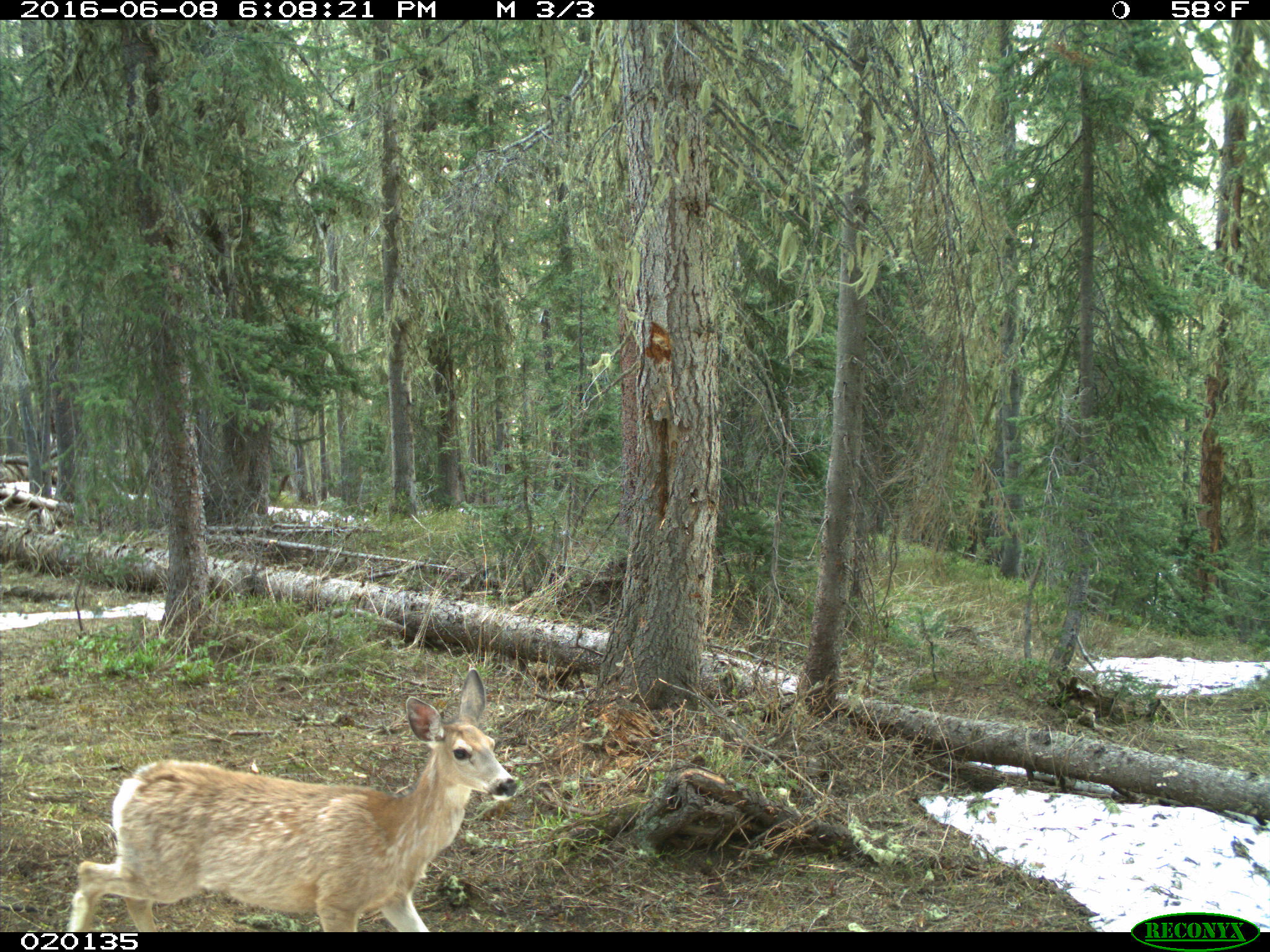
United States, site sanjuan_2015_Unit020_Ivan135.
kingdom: Animalia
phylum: Chordata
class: Mammalia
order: Artiodactyla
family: Cervidae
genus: Odocoileus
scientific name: Odocoileus hemionus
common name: mule deer